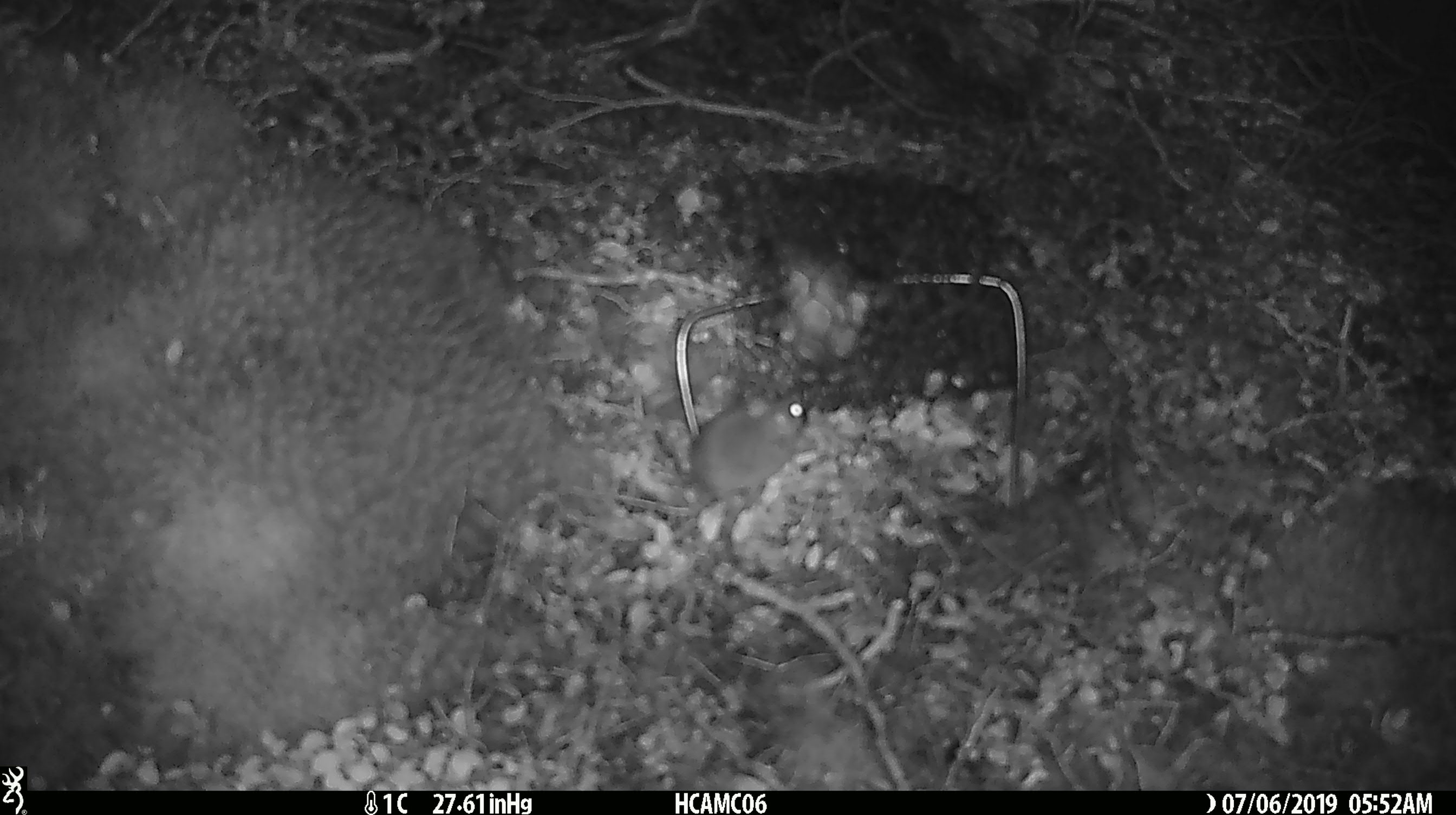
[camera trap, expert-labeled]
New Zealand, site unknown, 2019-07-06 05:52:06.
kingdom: Animalia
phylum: Chordata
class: Mammalia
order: Rodentia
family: Muridae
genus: Mus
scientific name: Mus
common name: mouse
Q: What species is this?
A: Mouse (Mus).